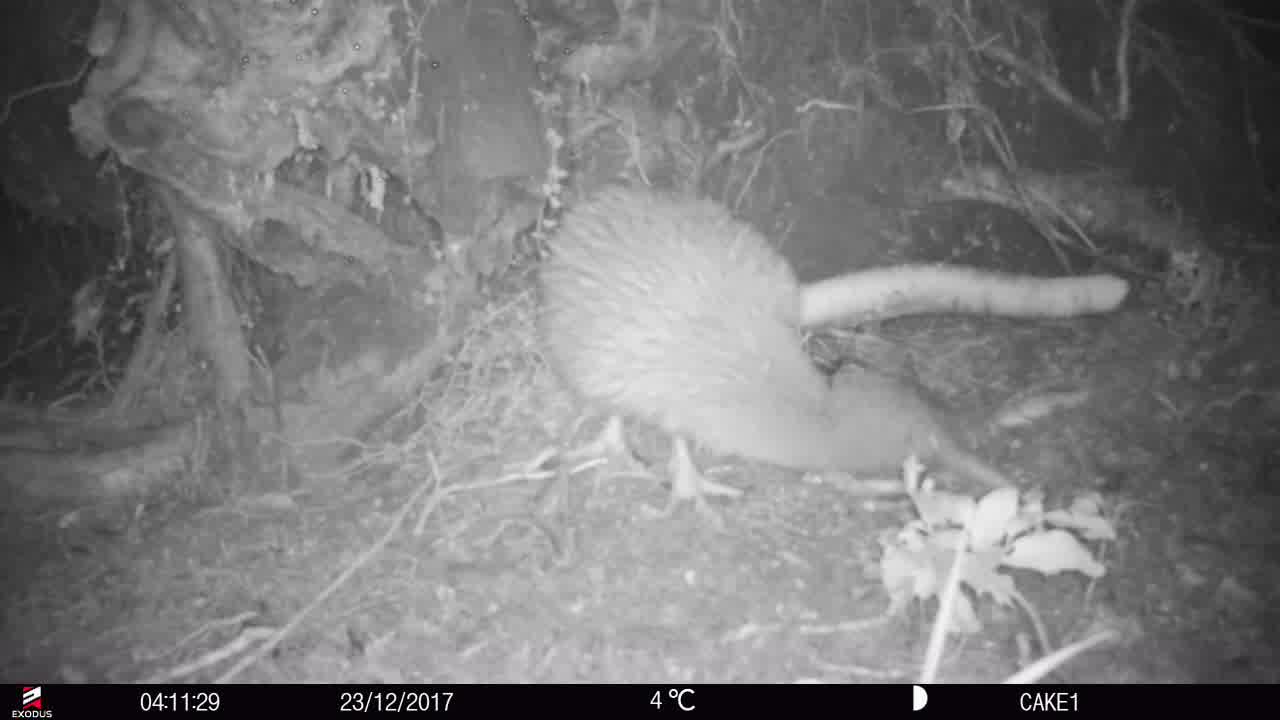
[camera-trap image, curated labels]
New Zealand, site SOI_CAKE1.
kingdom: Animalia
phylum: Chordata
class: Aves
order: Apterygiformes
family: Apterygidae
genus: Apteryx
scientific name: Apteryx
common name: kiwi